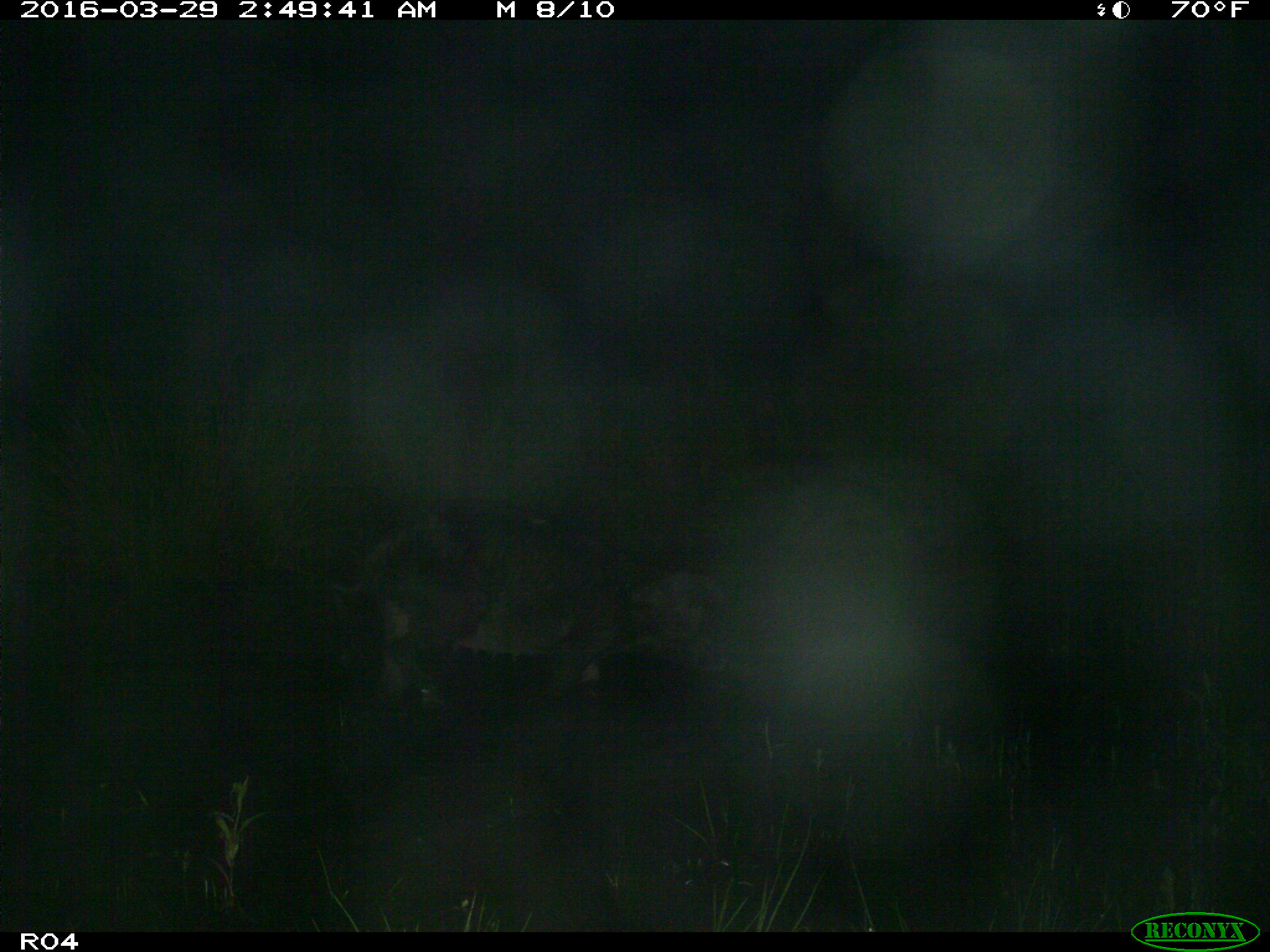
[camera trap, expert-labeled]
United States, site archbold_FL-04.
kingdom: Animalia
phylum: Chordata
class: Mammalia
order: Artiodactyla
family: Suidae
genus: Sus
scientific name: Sus scrofa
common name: wild boar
Sus scrofa (wild boar).